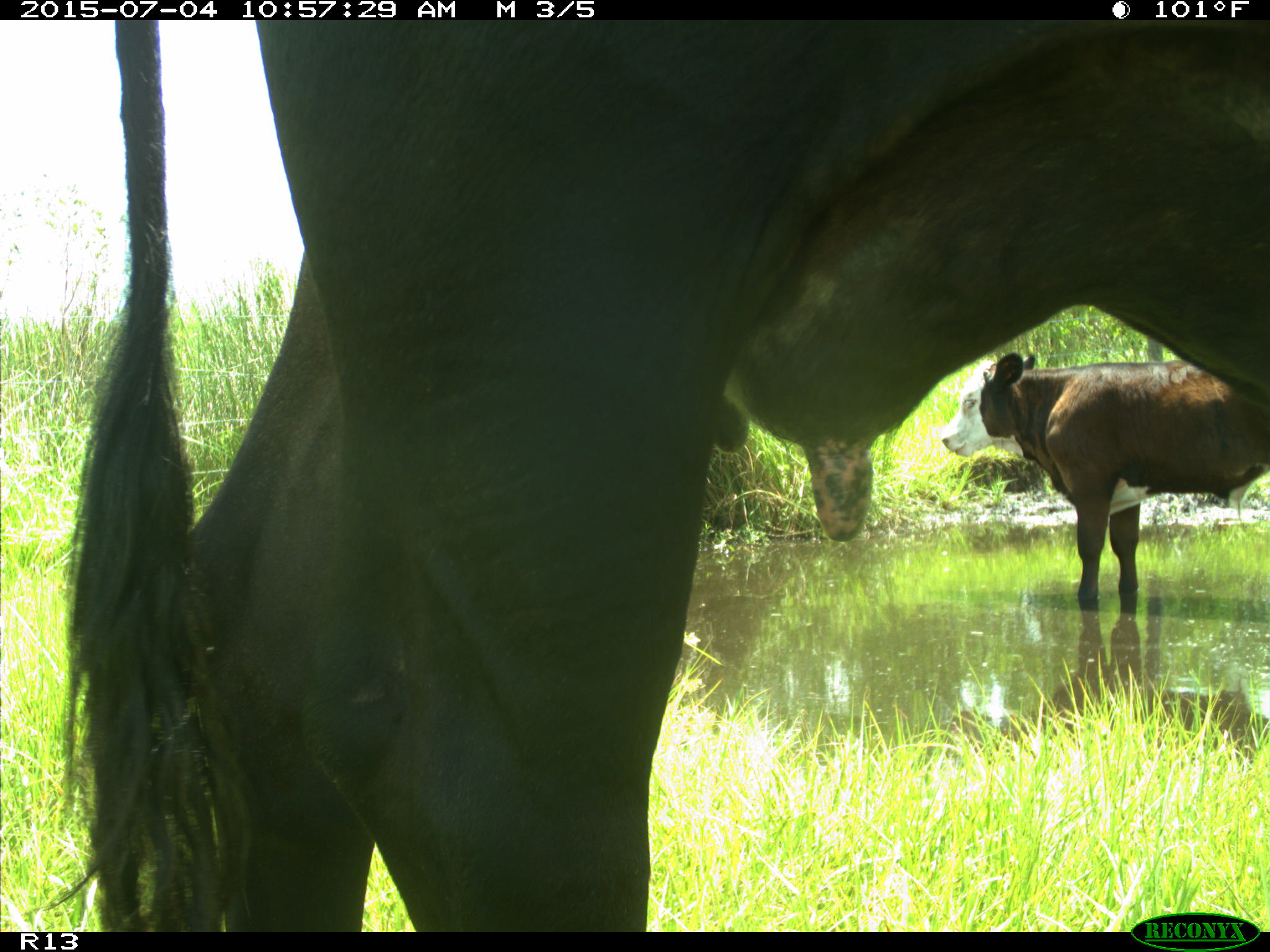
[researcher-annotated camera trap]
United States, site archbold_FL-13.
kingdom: Animalia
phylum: Chordata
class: Mammalia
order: Artiodactyla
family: Bovidae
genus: Bos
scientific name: Bos taurus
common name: domestic cow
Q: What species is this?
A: Bos taurus (domestic cow).